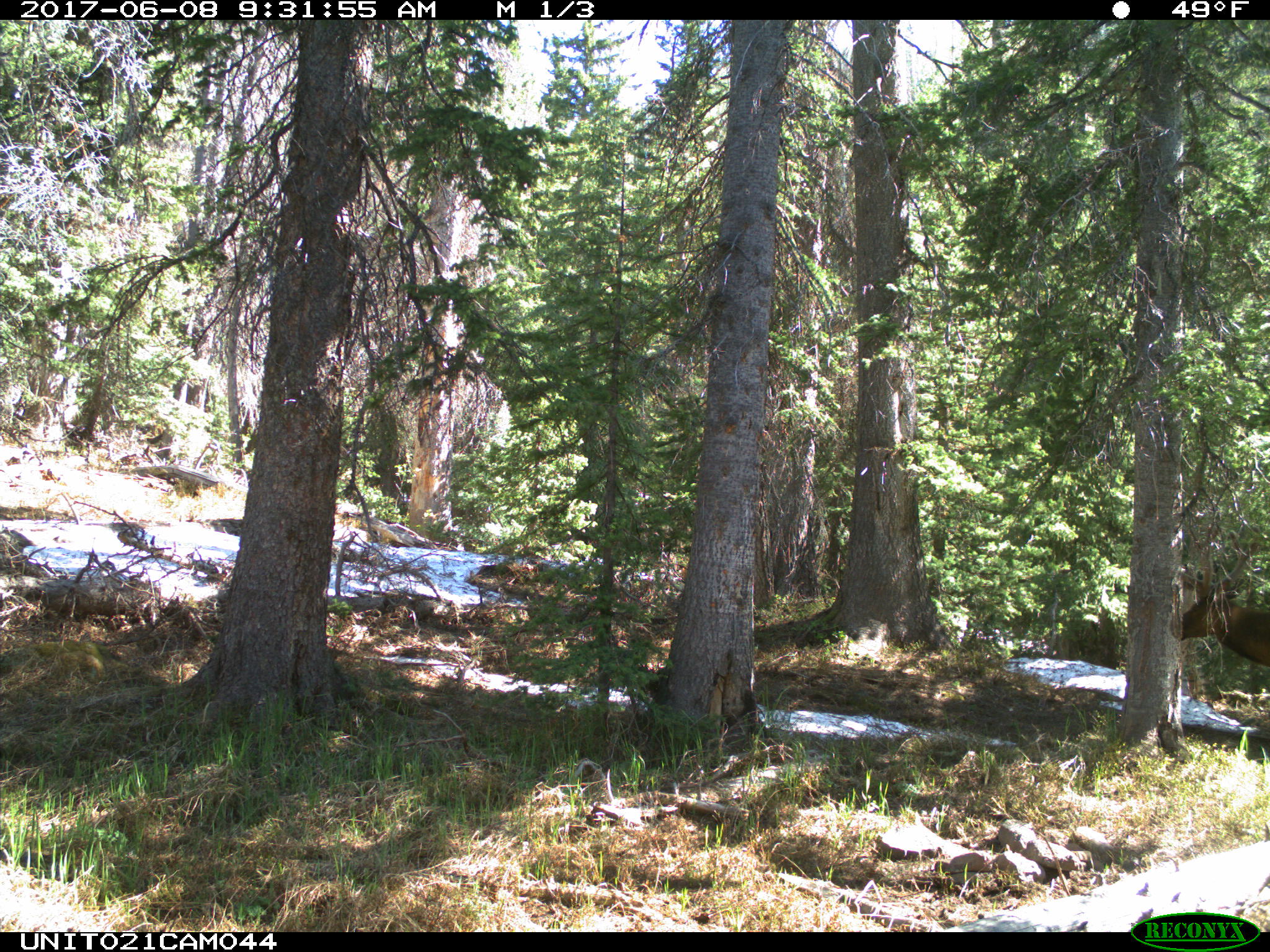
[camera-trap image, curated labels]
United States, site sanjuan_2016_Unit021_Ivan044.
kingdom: Animalia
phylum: Chordata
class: Mammalia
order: Artiodactyla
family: Cervidae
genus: Cervus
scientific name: Cervus elaphus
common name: red deer